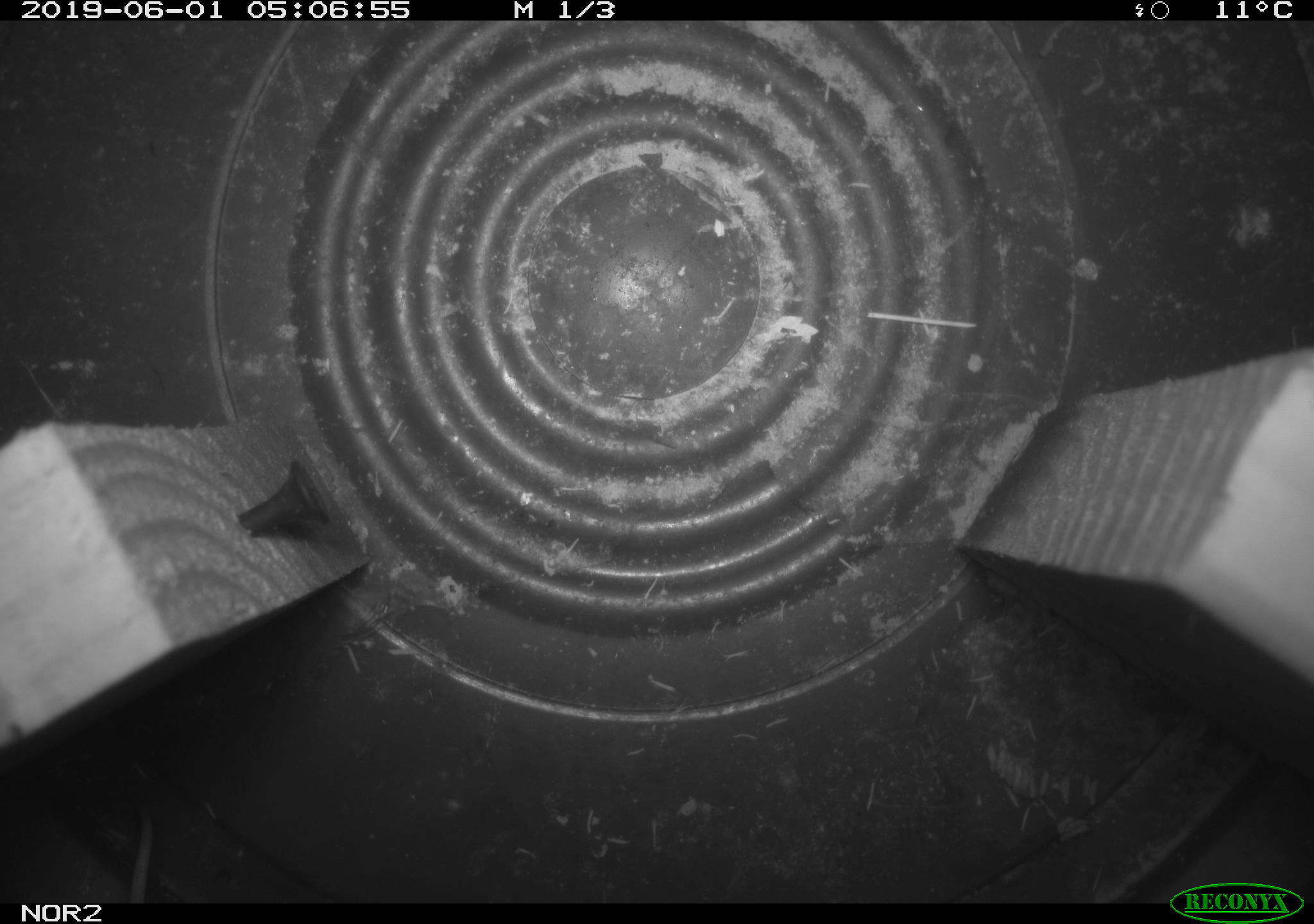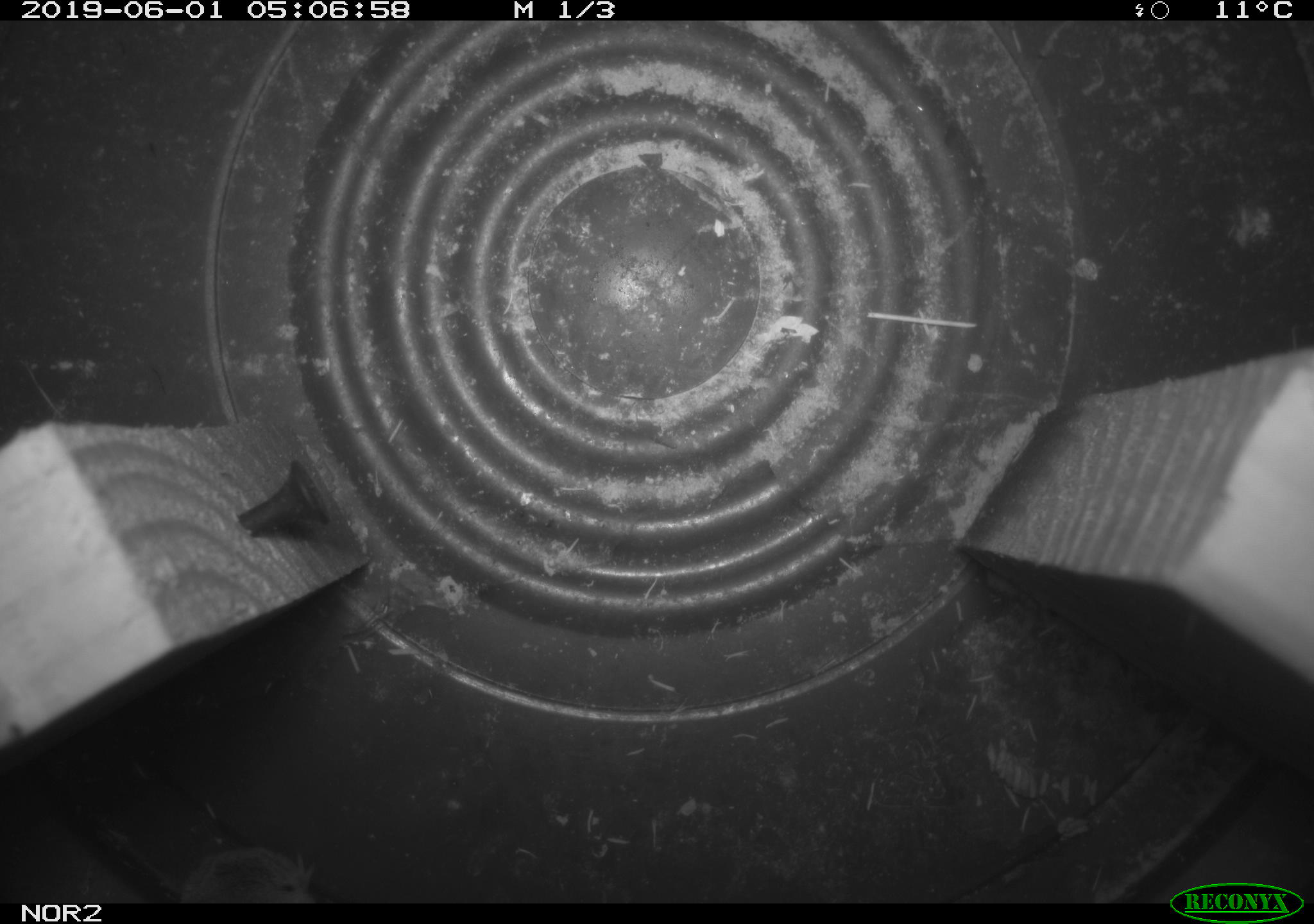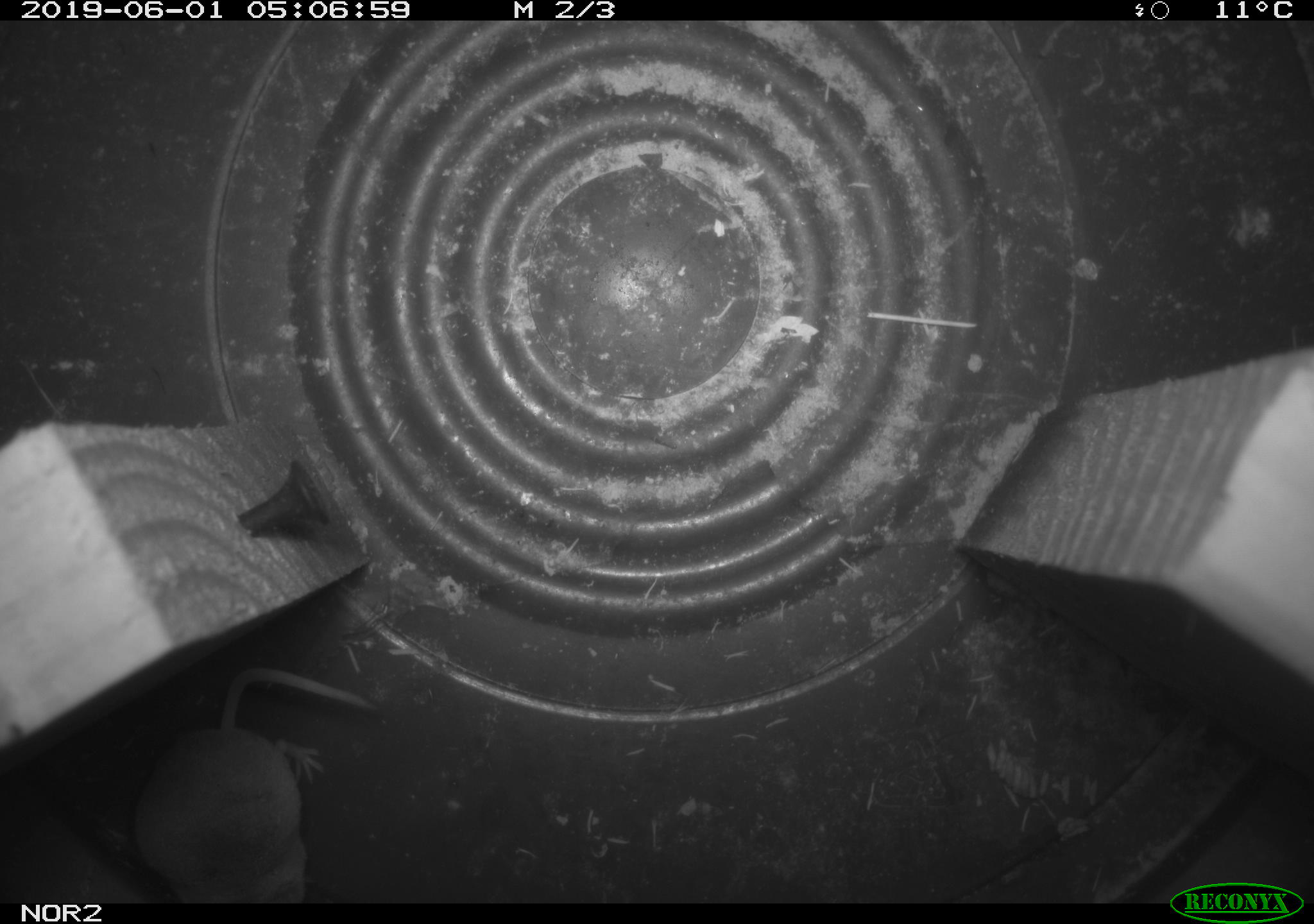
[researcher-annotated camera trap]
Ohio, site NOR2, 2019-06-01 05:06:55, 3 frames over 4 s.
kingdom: Animalia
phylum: Chordata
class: Mammalia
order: Eulipotyphla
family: Soricidae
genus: Sorex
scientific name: Sorex cinereus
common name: masked shrew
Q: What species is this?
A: Masked shrew (Sorex cinereus).